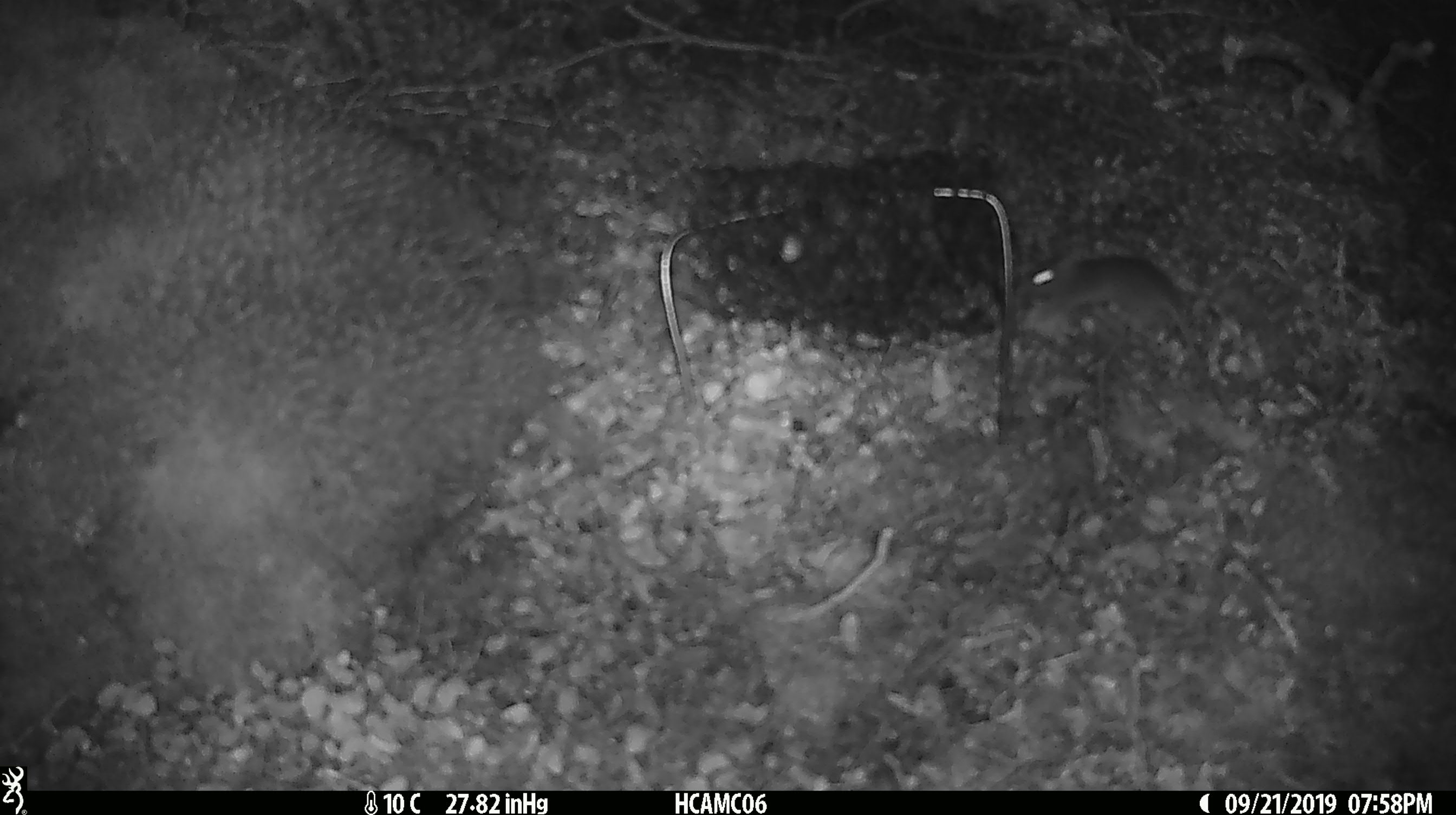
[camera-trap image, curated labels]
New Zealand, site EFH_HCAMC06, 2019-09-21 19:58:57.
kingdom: Animalia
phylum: Chordata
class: Mammalia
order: Rodentia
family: Muridae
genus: Mus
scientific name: Mus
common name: mouse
Mouse (Mus).